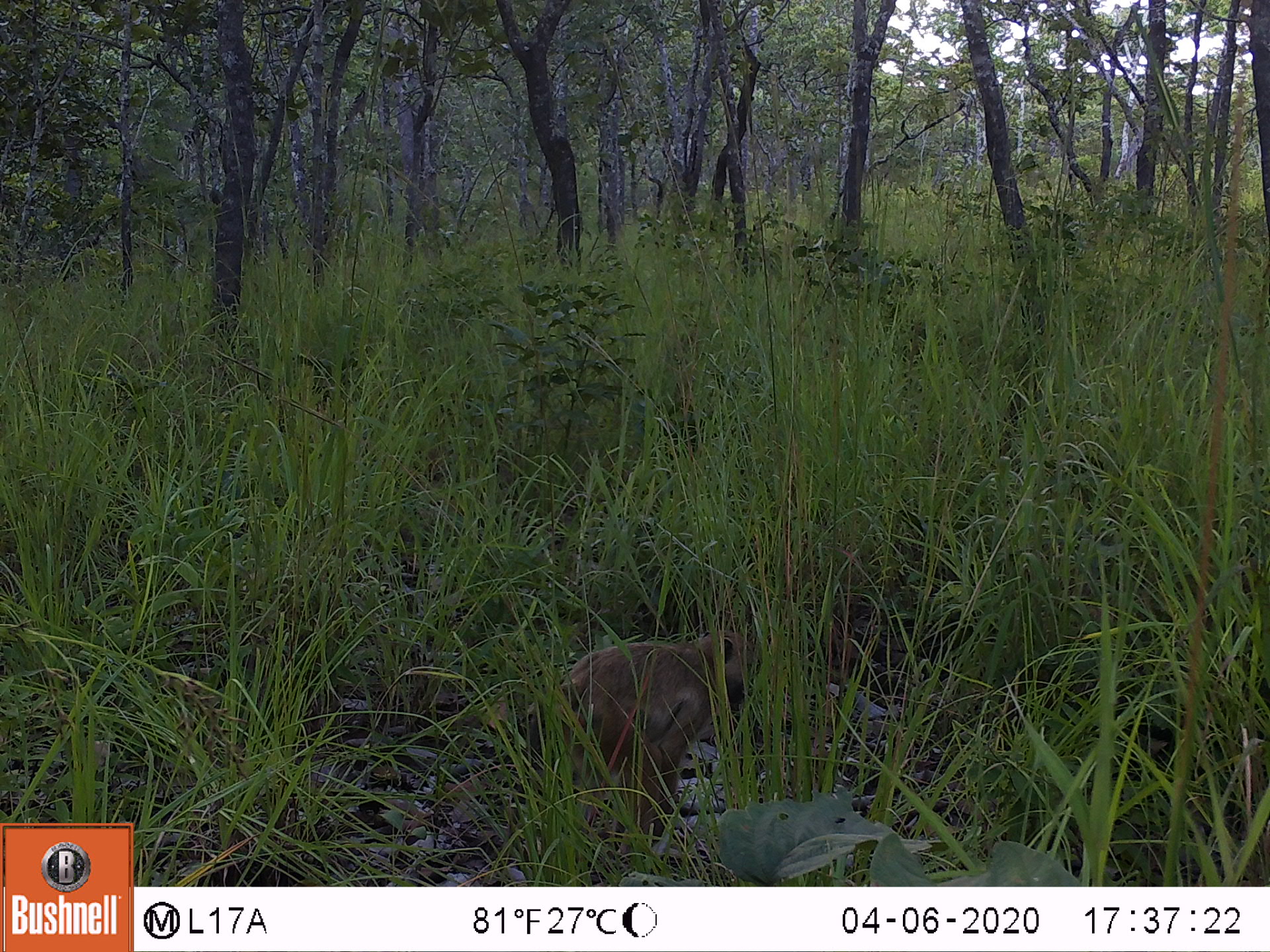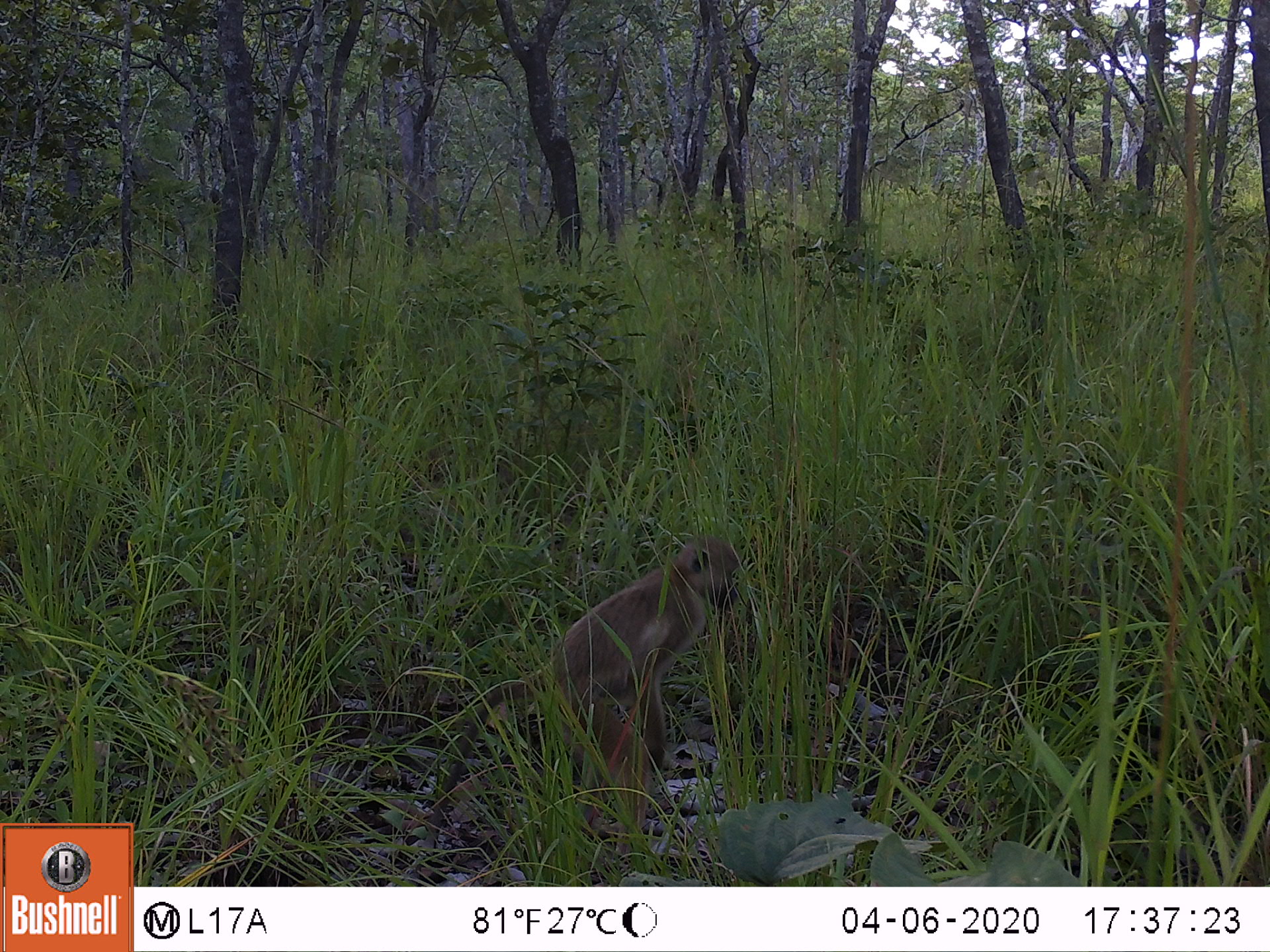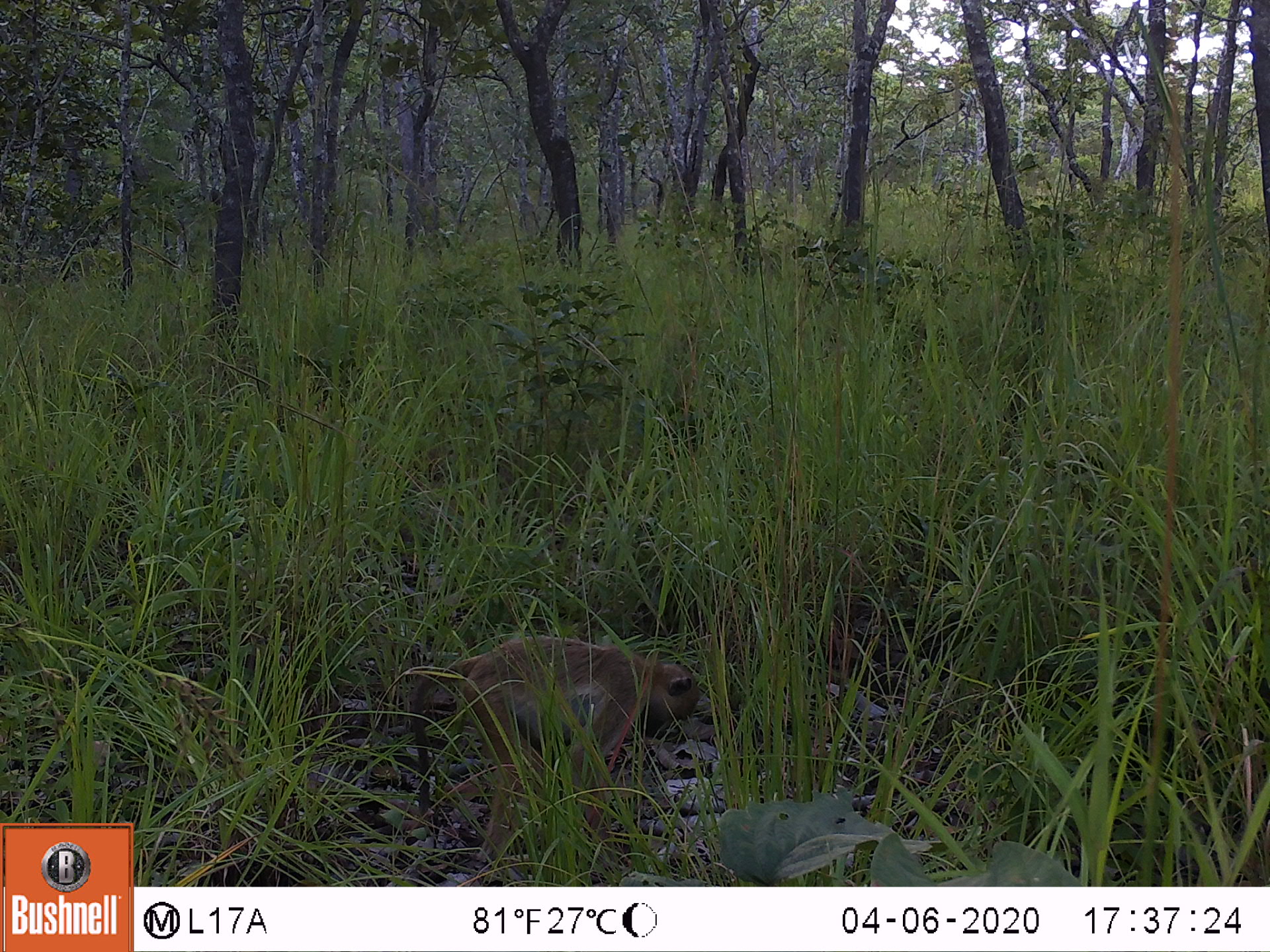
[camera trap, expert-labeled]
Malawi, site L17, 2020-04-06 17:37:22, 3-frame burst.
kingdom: Animalia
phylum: Chordata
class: Mammalia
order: Primates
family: Cercopithecidae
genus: Papio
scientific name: Papio cynocephalus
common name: yellow baboon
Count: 1.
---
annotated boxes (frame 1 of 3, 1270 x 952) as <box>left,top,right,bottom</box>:
yellow baboon: <box>529,622,757,840</box>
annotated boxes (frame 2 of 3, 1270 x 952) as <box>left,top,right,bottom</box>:
yellow baboon: <box>427,537,738,836</box>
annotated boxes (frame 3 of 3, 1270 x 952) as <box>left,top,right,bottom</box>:
yellow baboon: <box>406,633,698,823</box>